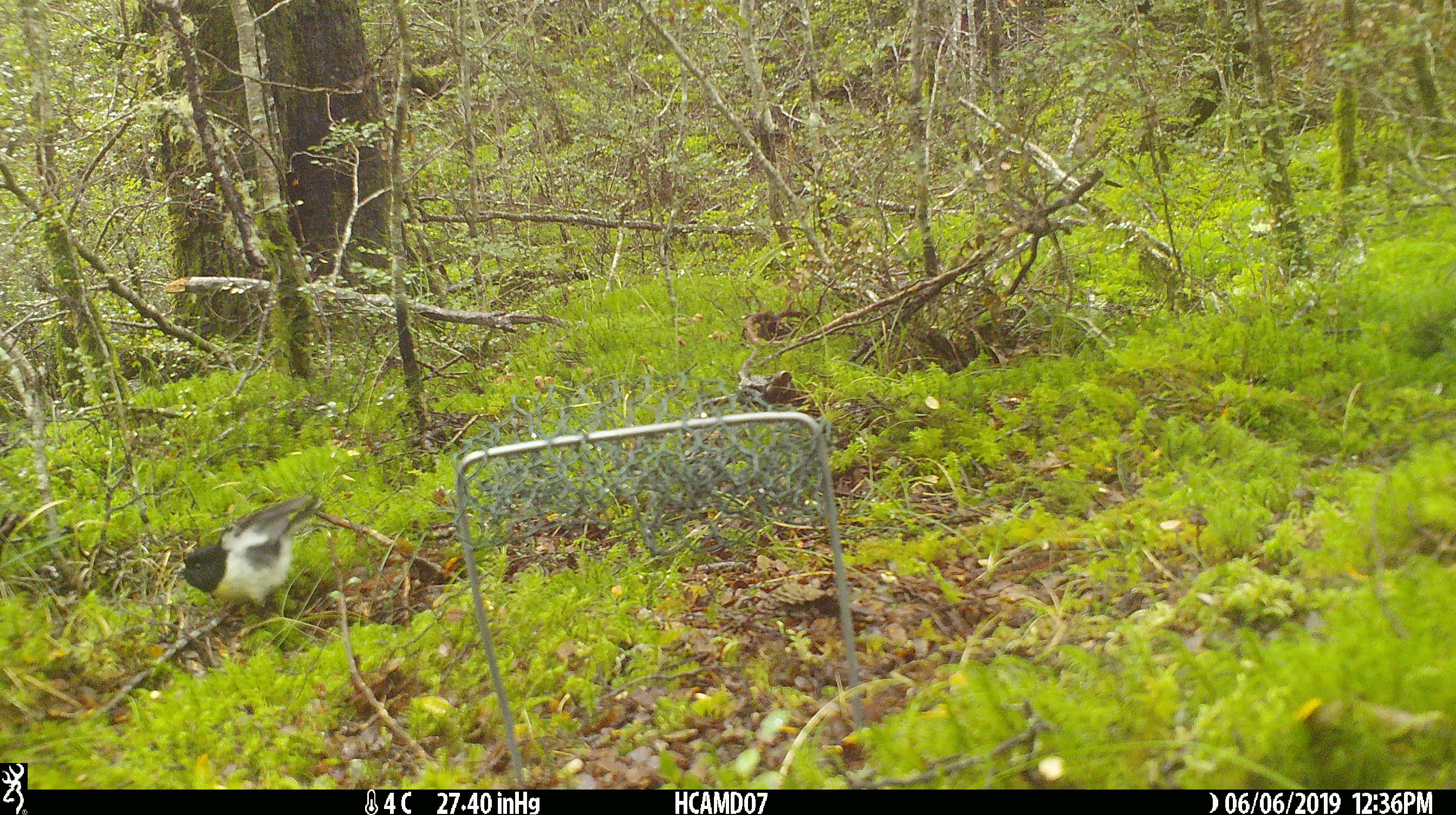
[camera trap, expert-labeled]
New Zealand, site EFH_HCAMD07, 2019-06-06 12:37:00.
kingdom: Animalia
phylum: Chordata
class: Aves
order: Passeriformes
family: Petroicidae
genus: Petroica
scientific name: Petroica macrocephala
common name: tomtit